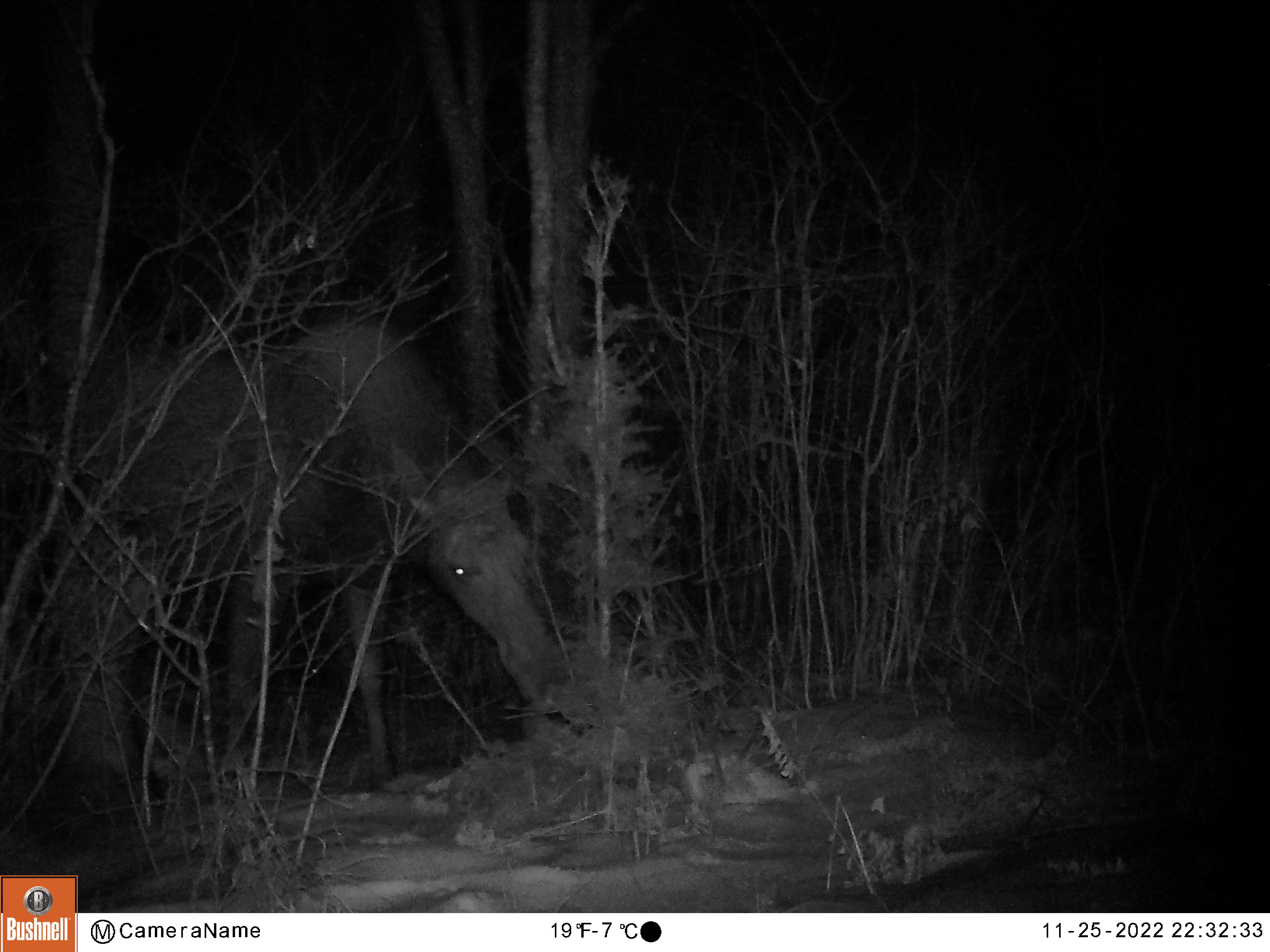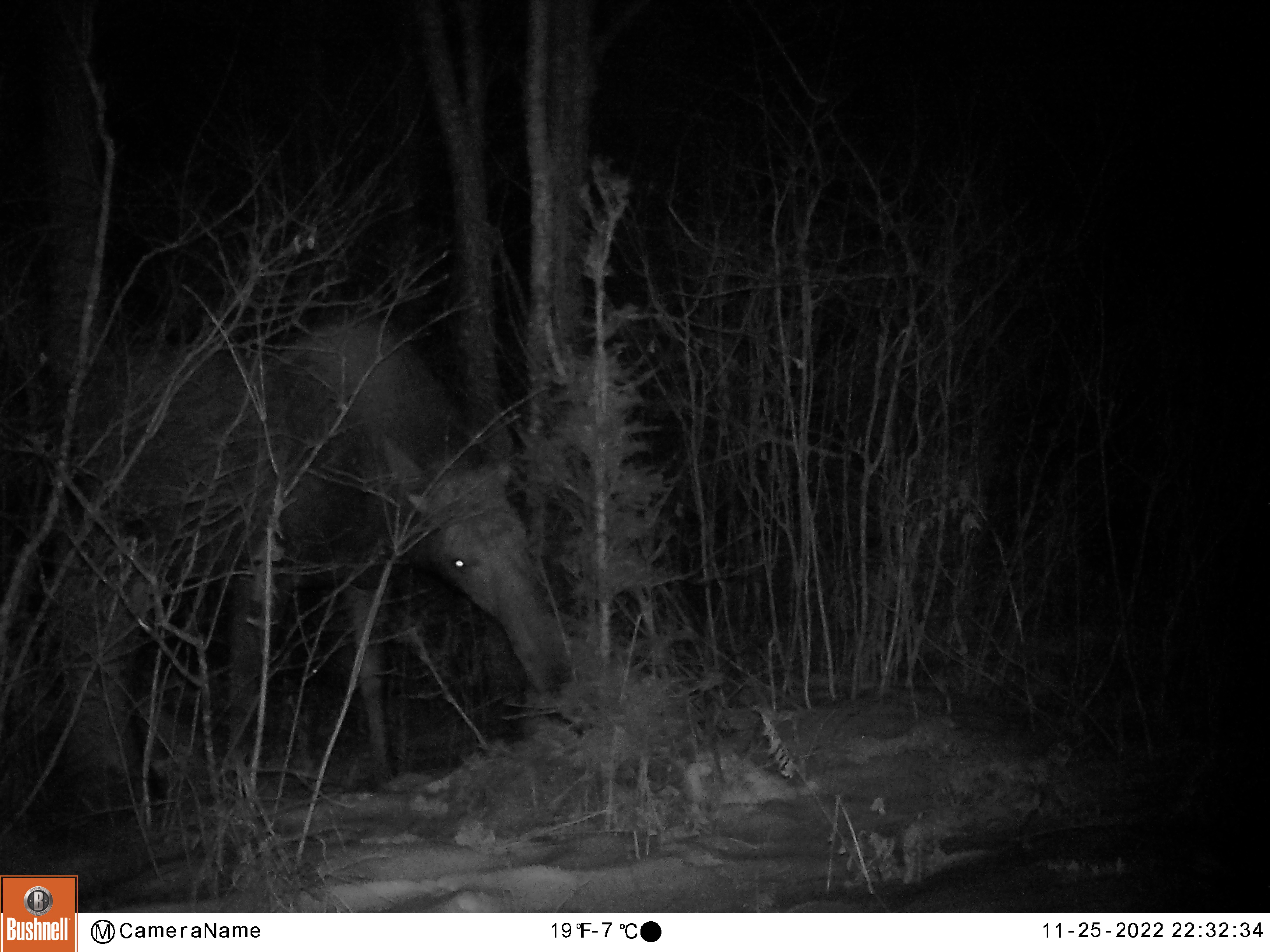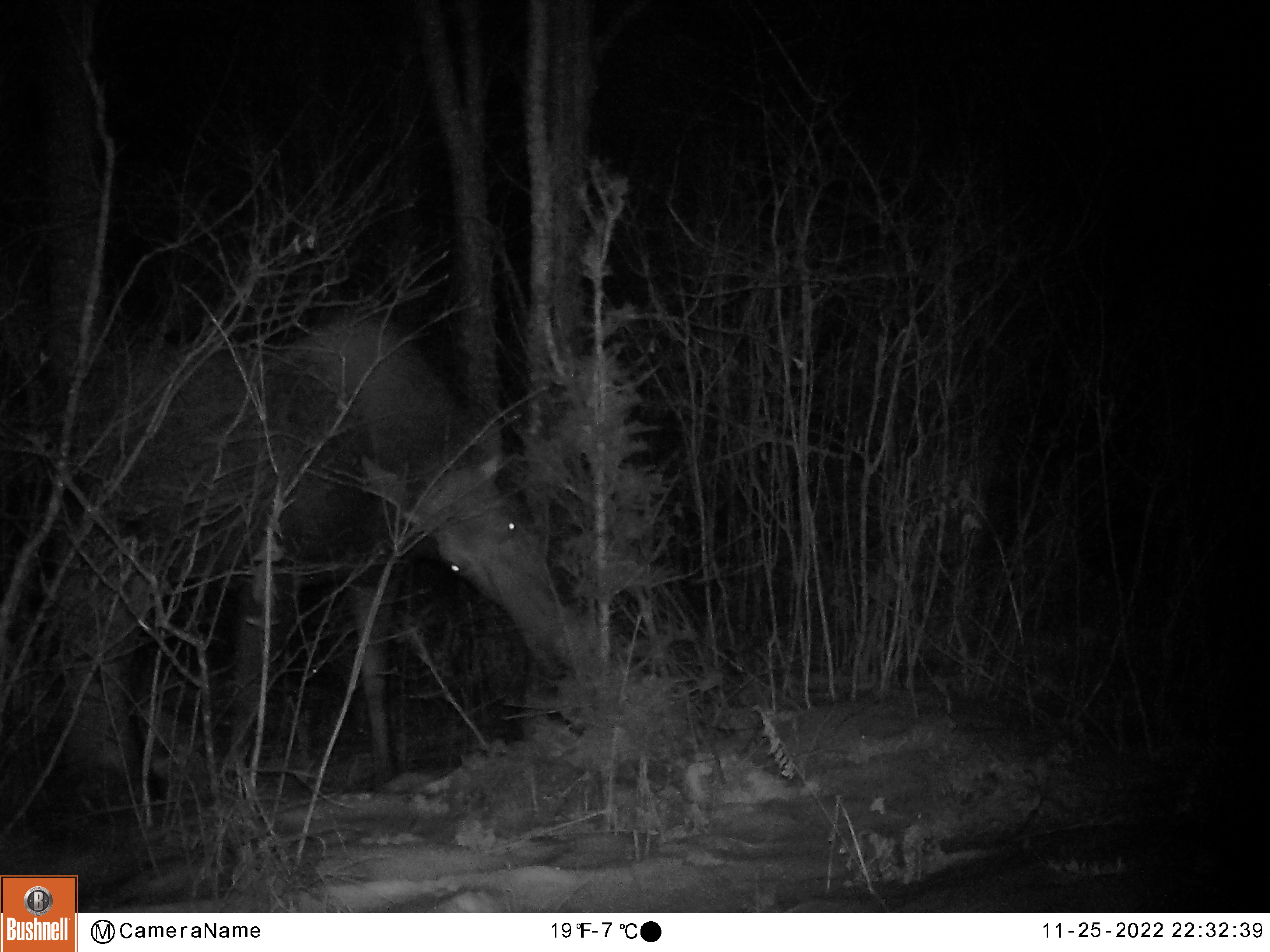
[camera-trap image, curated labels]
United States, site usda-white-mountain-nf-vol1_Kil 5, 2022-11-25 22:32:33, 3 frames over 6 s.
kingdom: Animalia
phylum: Chordata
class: Mammalia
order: Artiodactyla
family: Cervidae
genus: Alces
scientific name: Alces alces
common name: moose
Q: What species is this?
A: Moose (Alces alces).